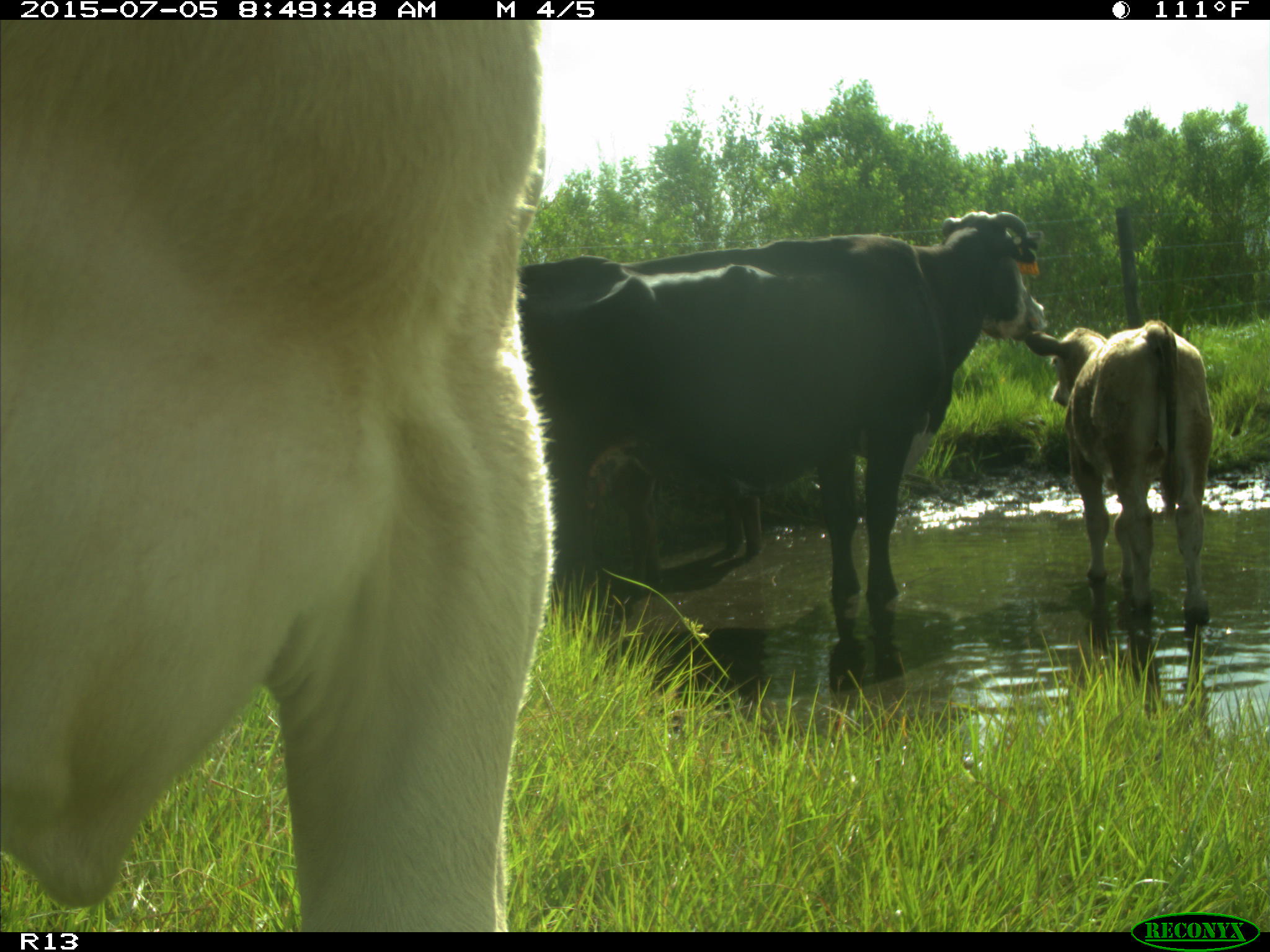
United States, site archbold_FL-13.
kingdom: Animalia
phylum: Chordata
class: Mammalia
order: Artiodactyla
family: Bovidae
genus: Bos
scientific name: Bos taurus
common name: domestic cow